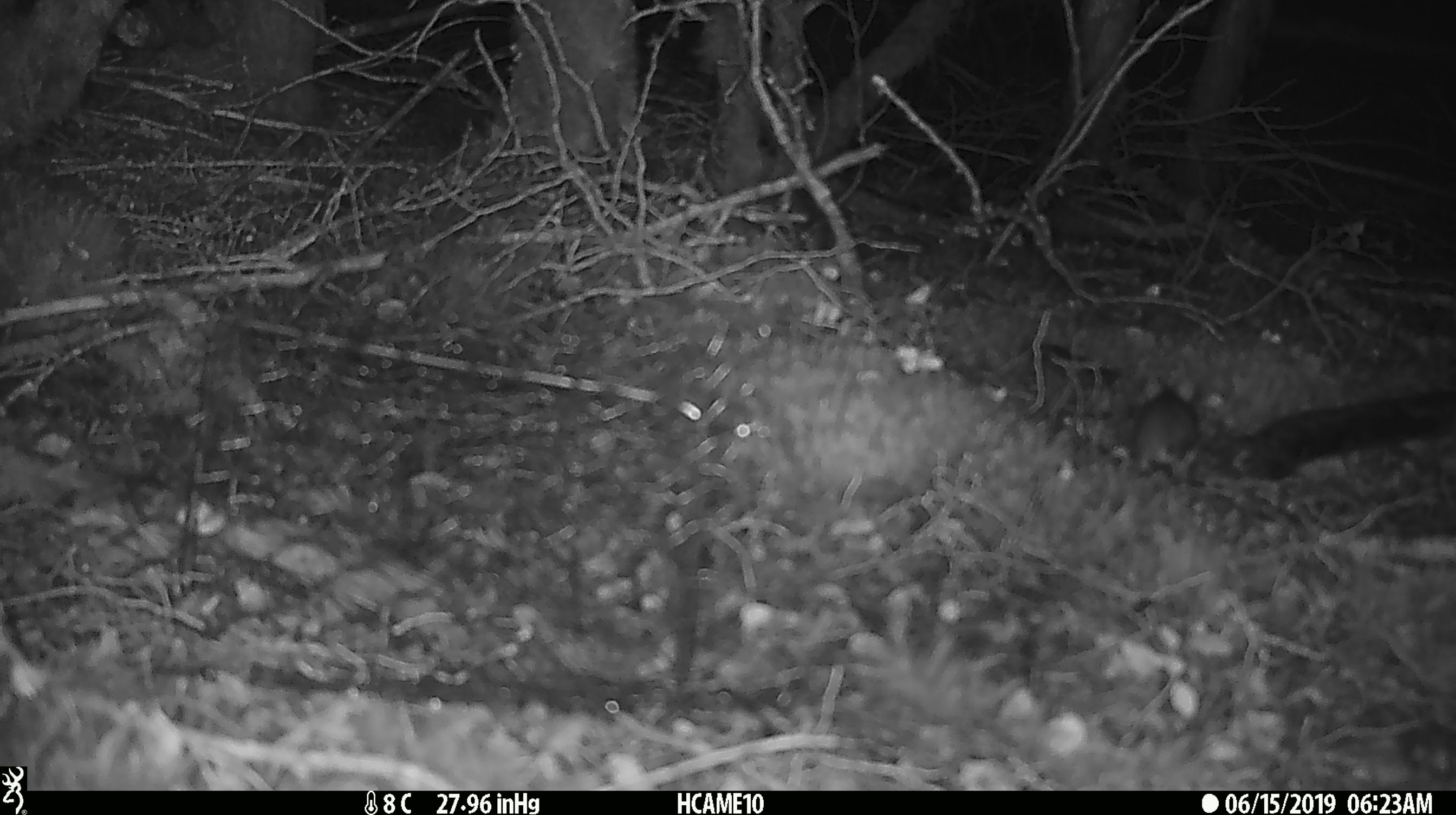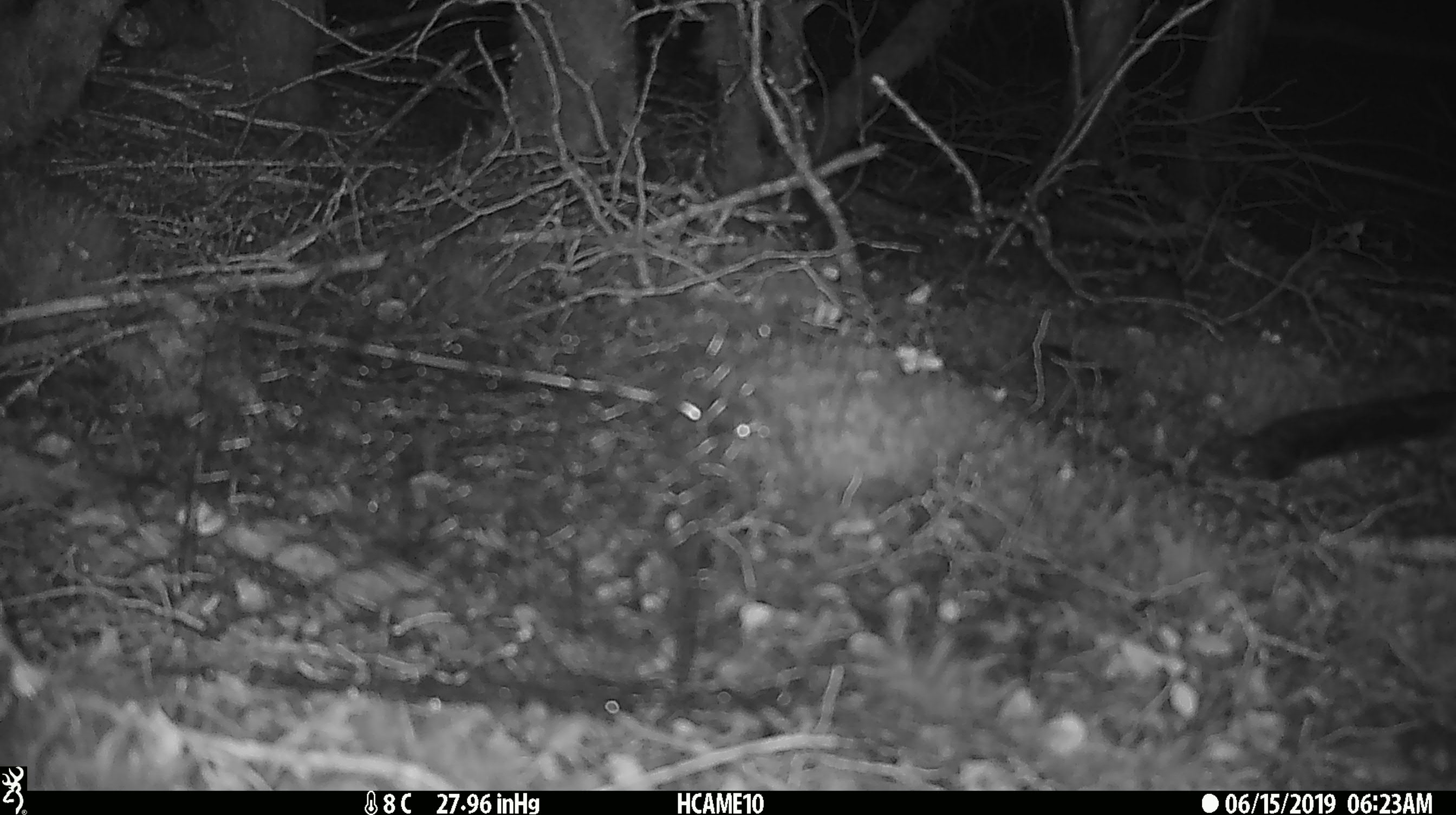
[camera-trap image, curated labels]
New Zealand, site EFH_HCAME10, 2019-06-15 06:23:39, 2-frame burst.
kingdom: Animalia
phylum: Chordata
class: Mammalia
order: Rodentia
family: Muridae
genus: Mus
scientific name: Mus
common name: mouse